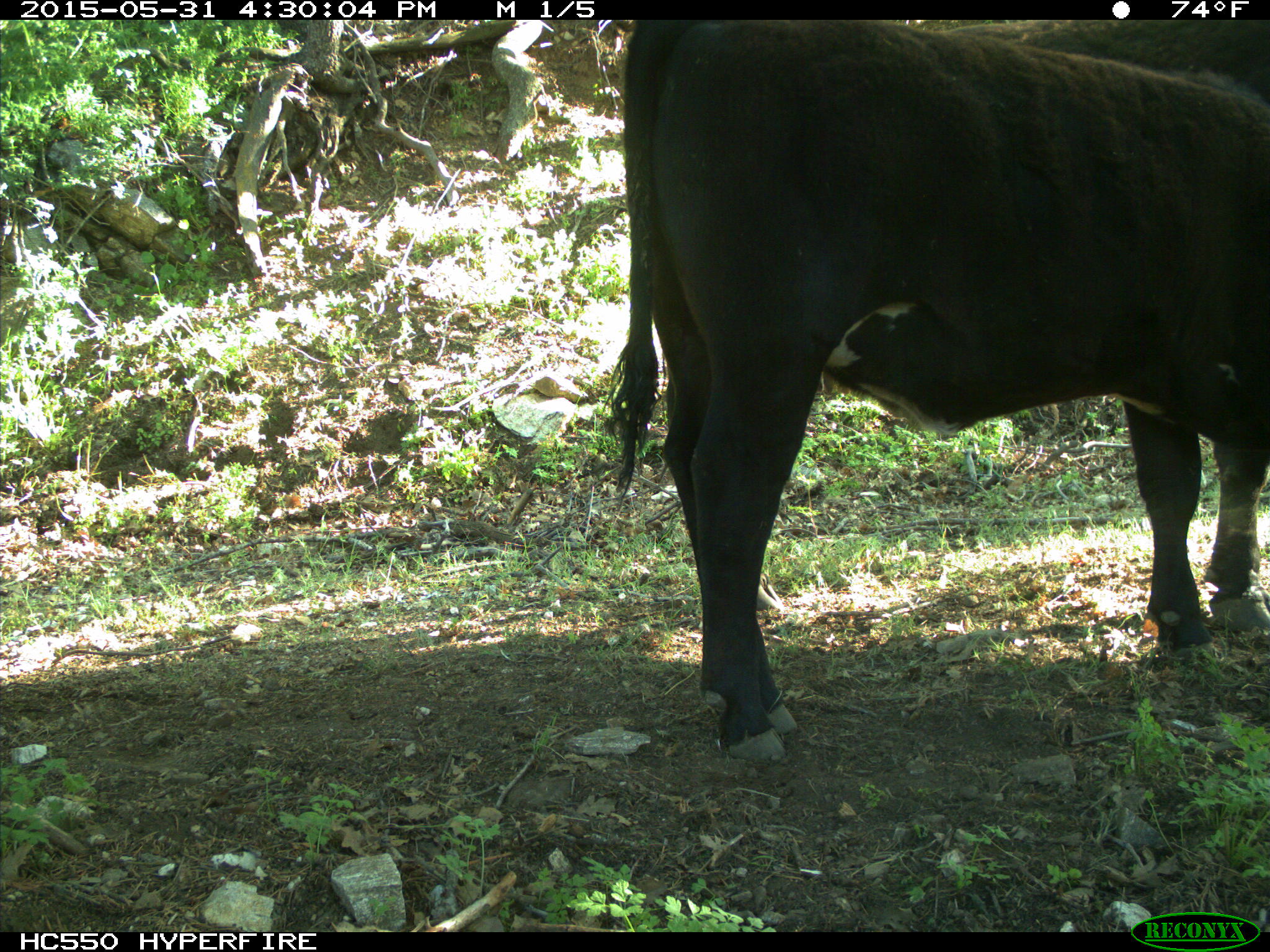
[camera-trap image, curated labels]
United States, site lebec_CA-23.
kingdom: Animalia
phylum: Chordata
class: Mammalia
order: Artiodactyla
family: Bovidae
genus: Bos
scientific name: Bos taurus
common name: domestic cow